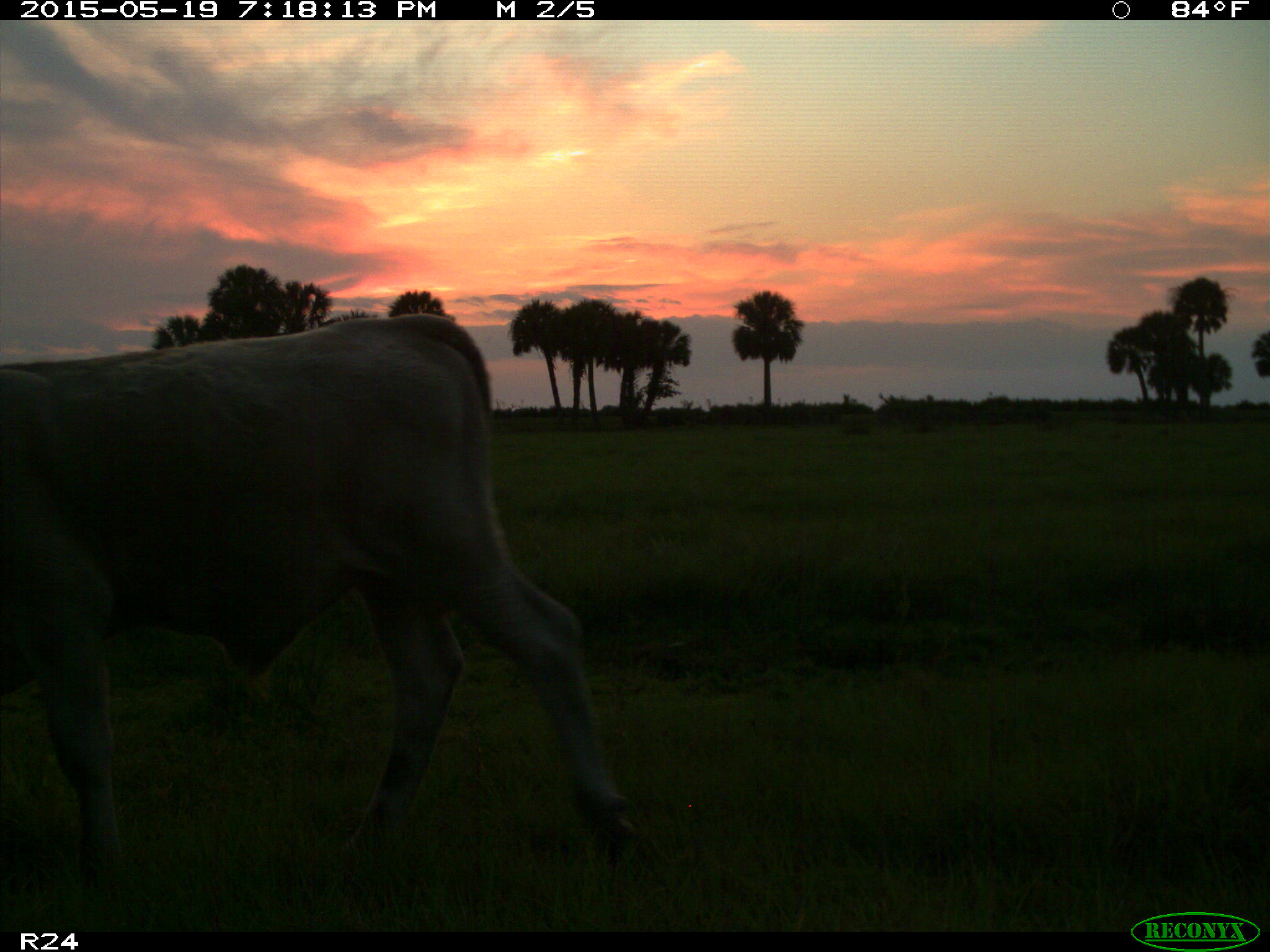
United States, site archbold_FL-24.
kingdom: Animalia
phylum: Chordata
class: Mammalia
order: Artiodactyla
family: Bovidae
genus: Bos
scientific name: Bos taurus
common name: domestic cow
Bos taurus (domestic cow).